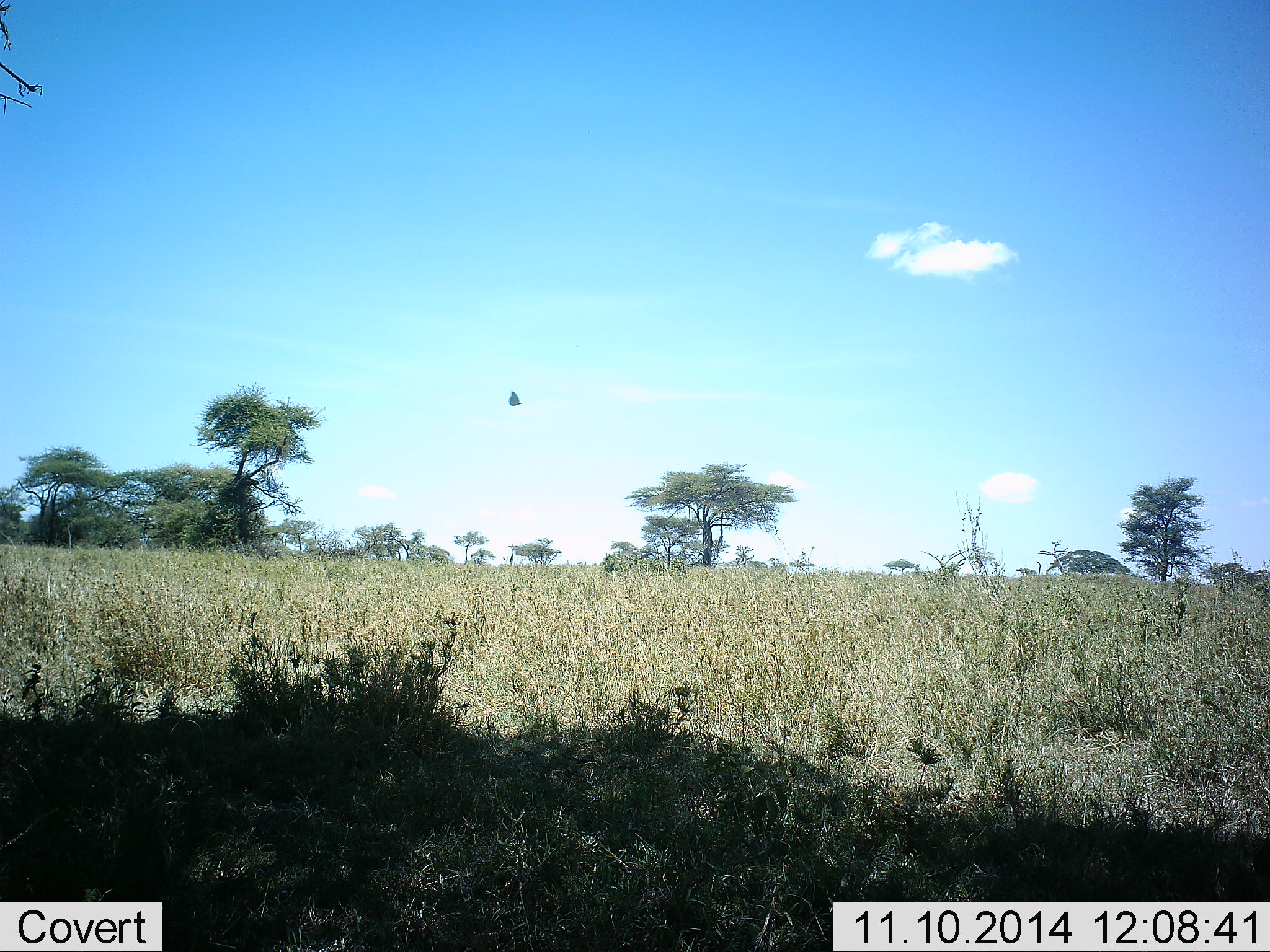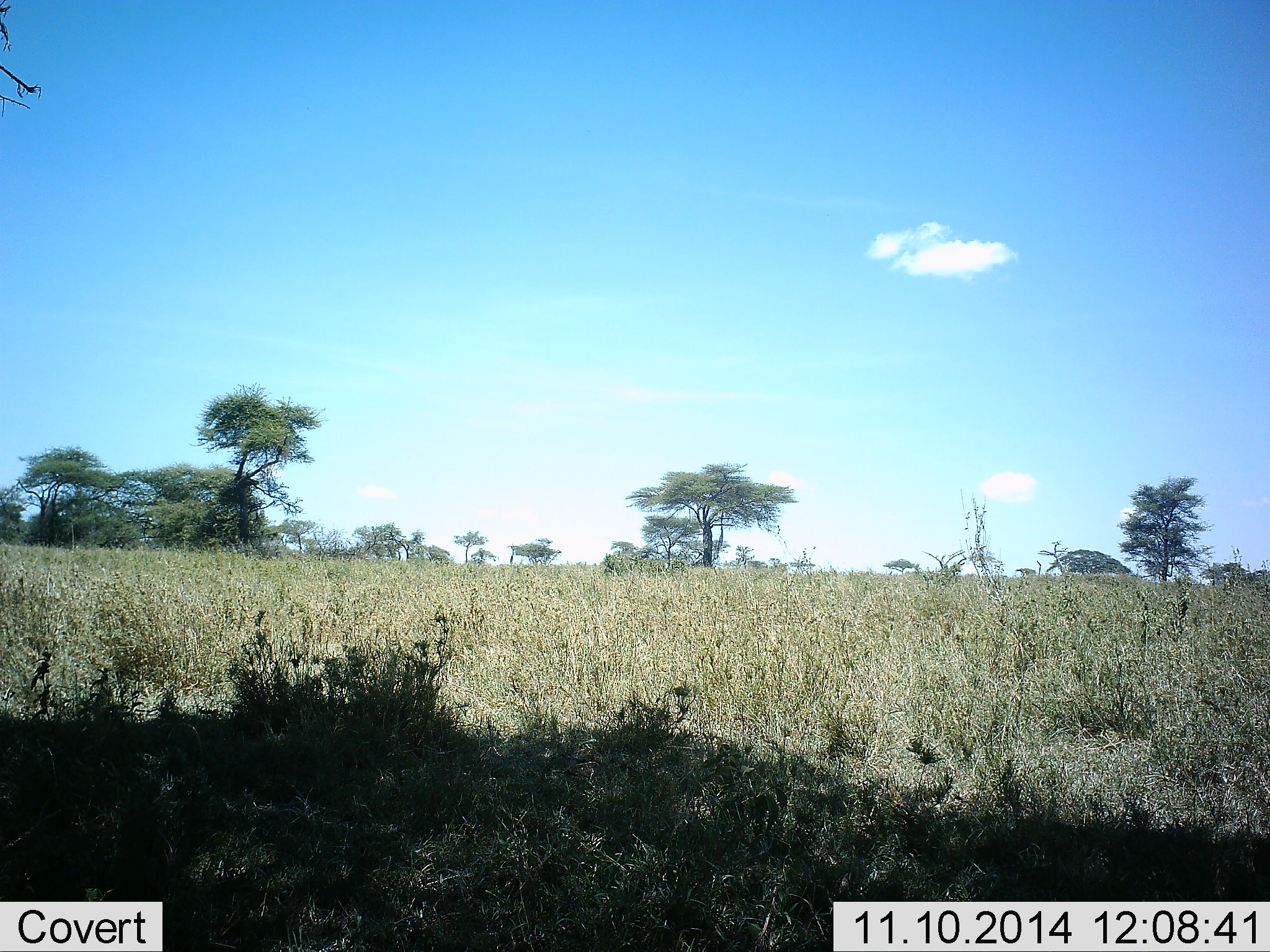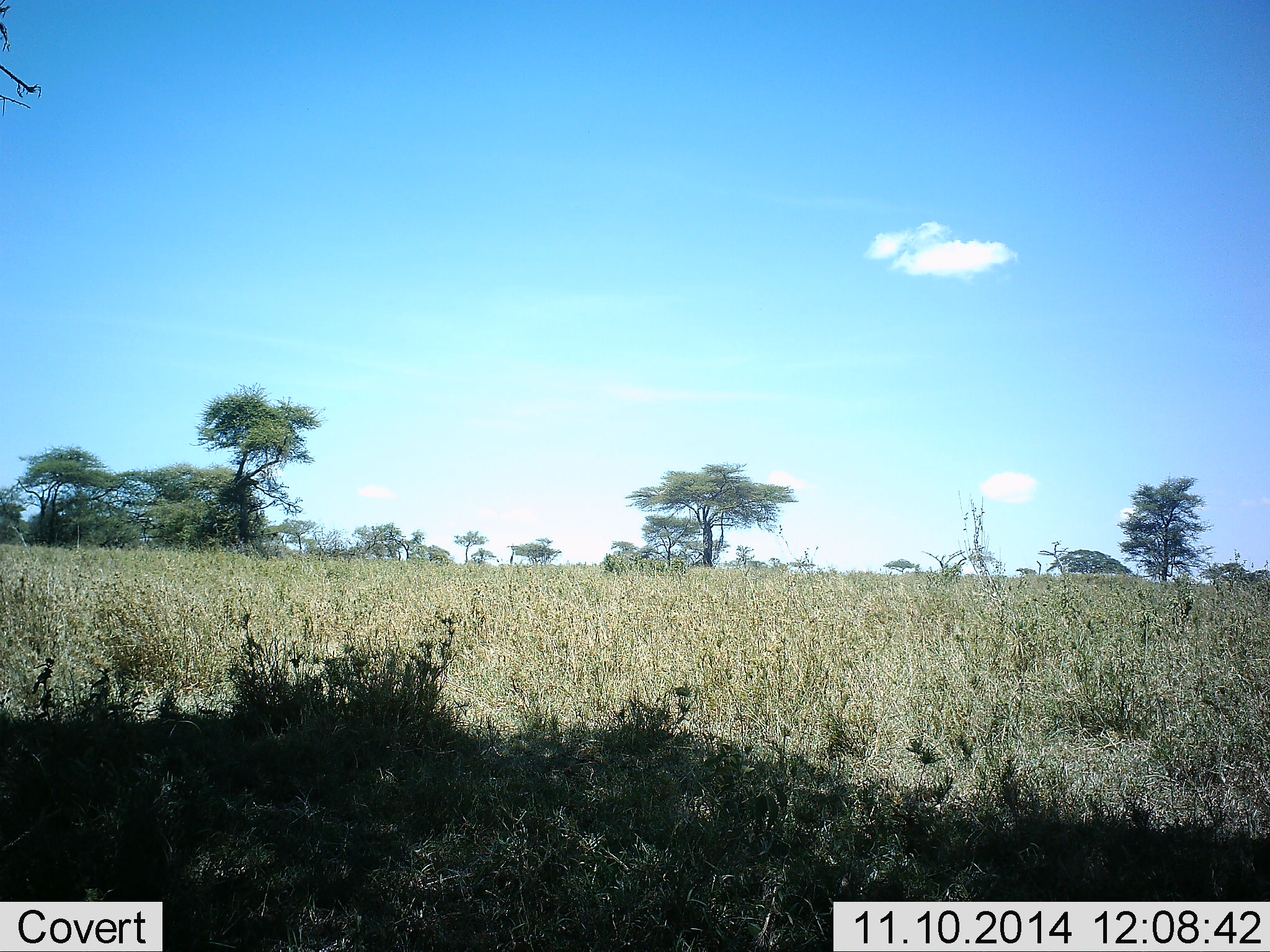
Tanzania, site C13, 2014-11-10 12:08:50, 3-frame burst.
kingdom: Animalia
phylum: Arthropoda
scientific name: Arthropoda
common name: arthropods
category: insectspider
Insectspider (arthropods) (Arthropoda), count 1. Behavior (volunteer vote fractions): standing 0%, resting 0%, moving 100%, interacting 0%. Young present (vote fraction): 0%. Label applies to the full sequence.